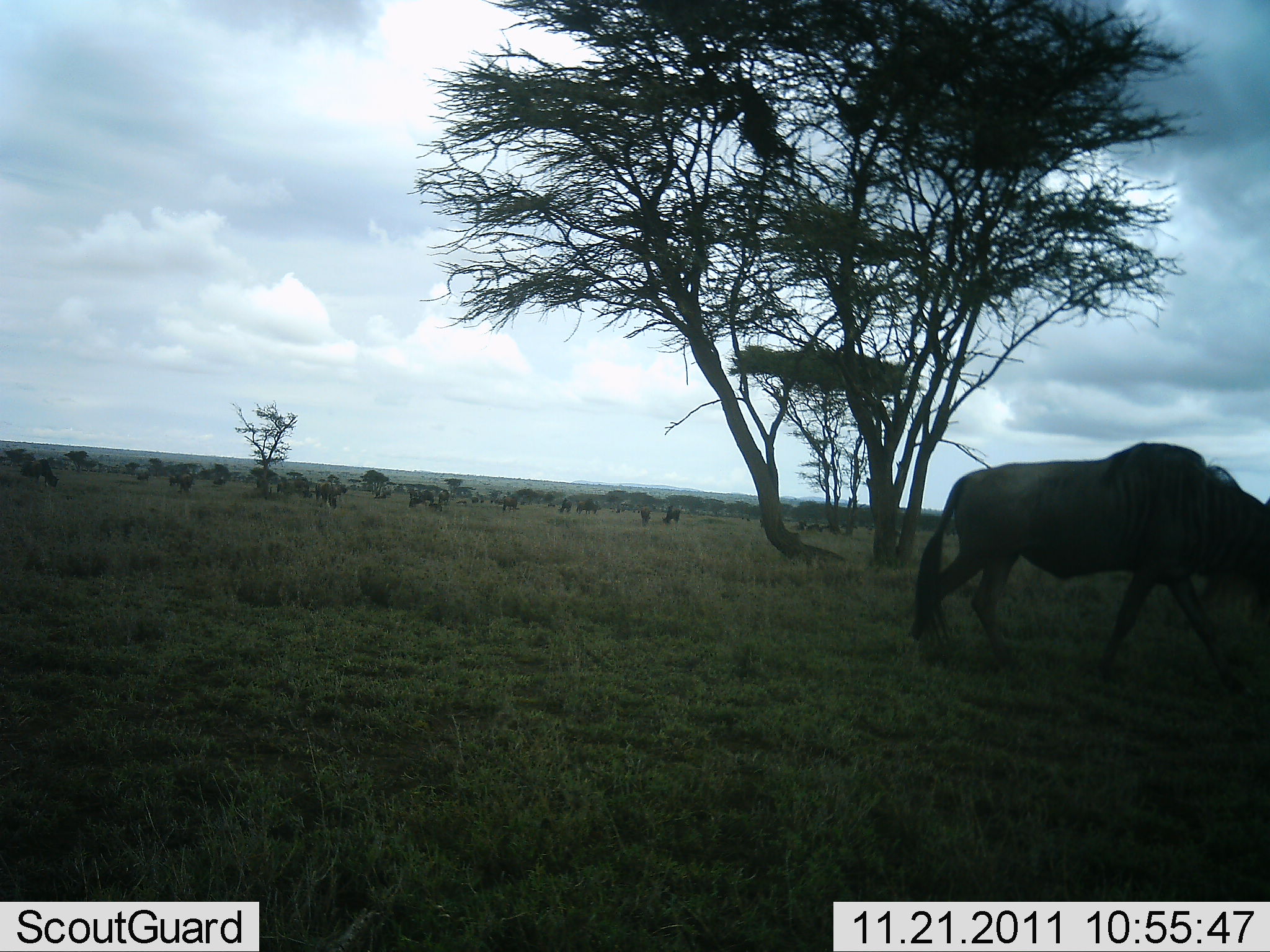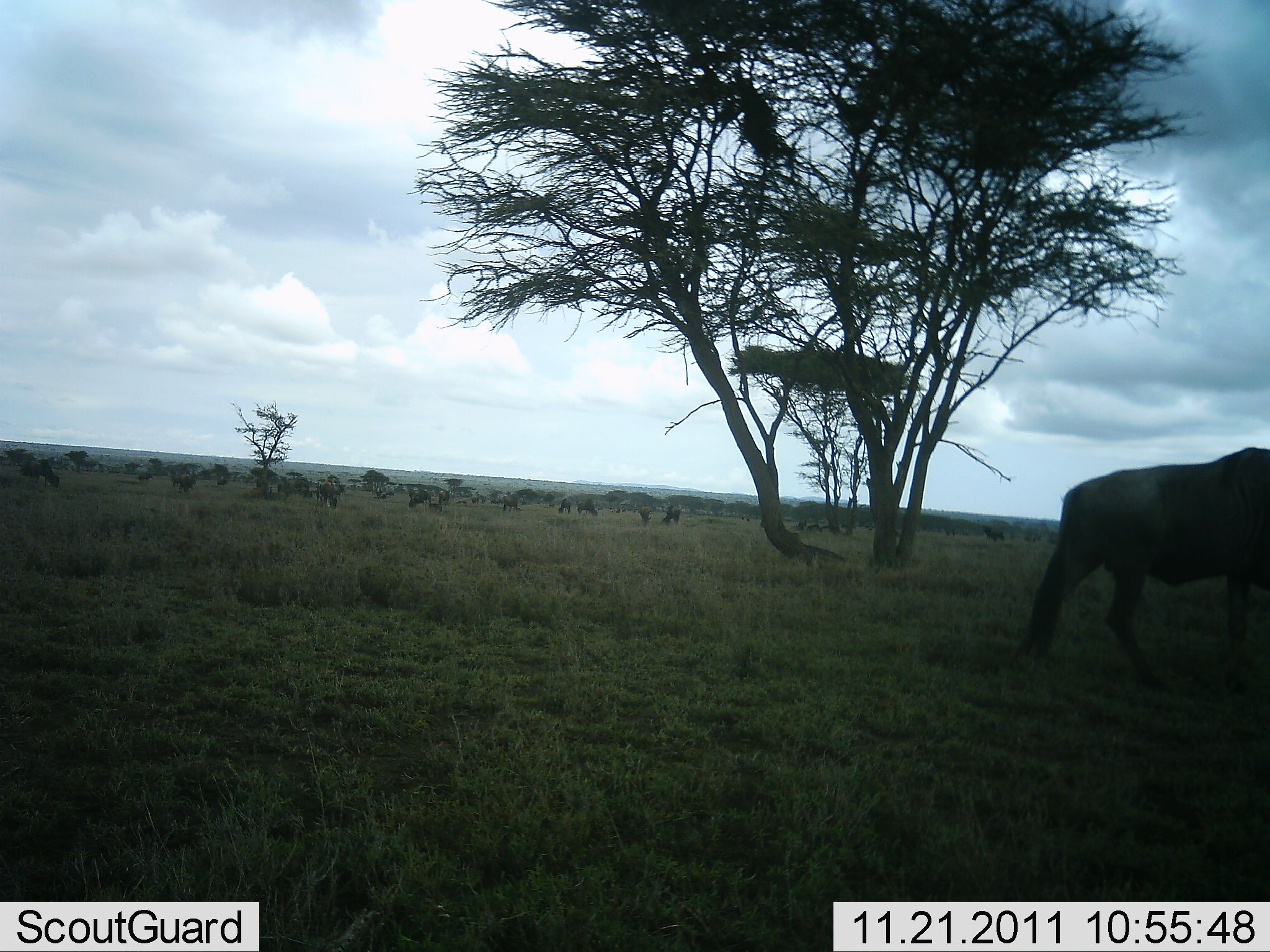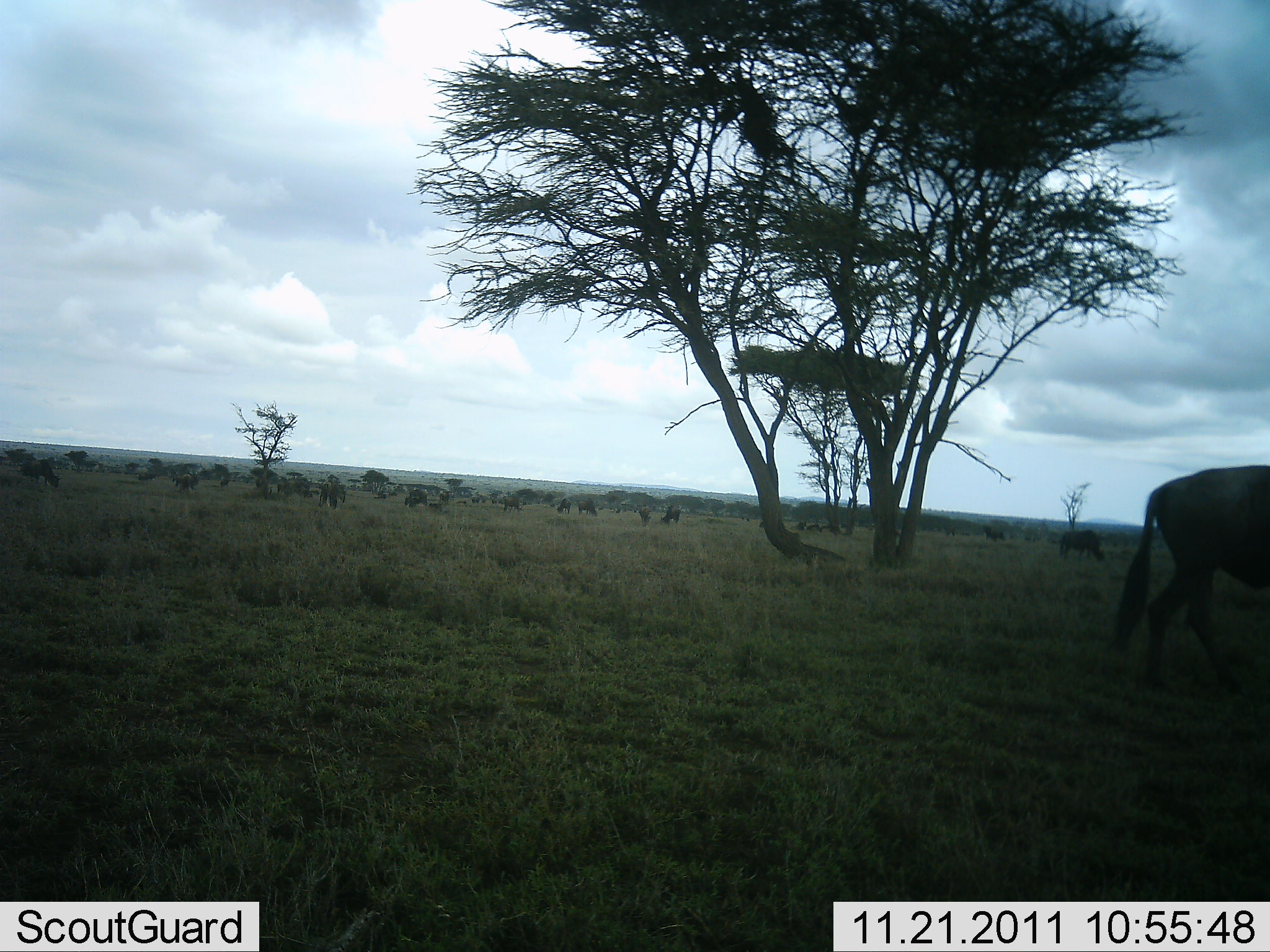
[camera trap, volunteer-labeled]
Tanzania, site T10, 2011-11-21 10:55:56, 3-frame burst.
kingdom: Animalia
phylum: Chordata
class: Mammalia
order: Artiodactyla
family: Bovidae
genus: Connochaetes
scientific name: Connochaetes taurinus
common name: blue wildebeest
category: wildebeest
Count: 11-50.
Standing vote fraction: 40%.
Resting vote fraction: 0%.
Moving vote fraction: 100%.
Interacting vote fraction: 0%.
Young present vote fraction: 0%.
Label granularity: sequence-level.